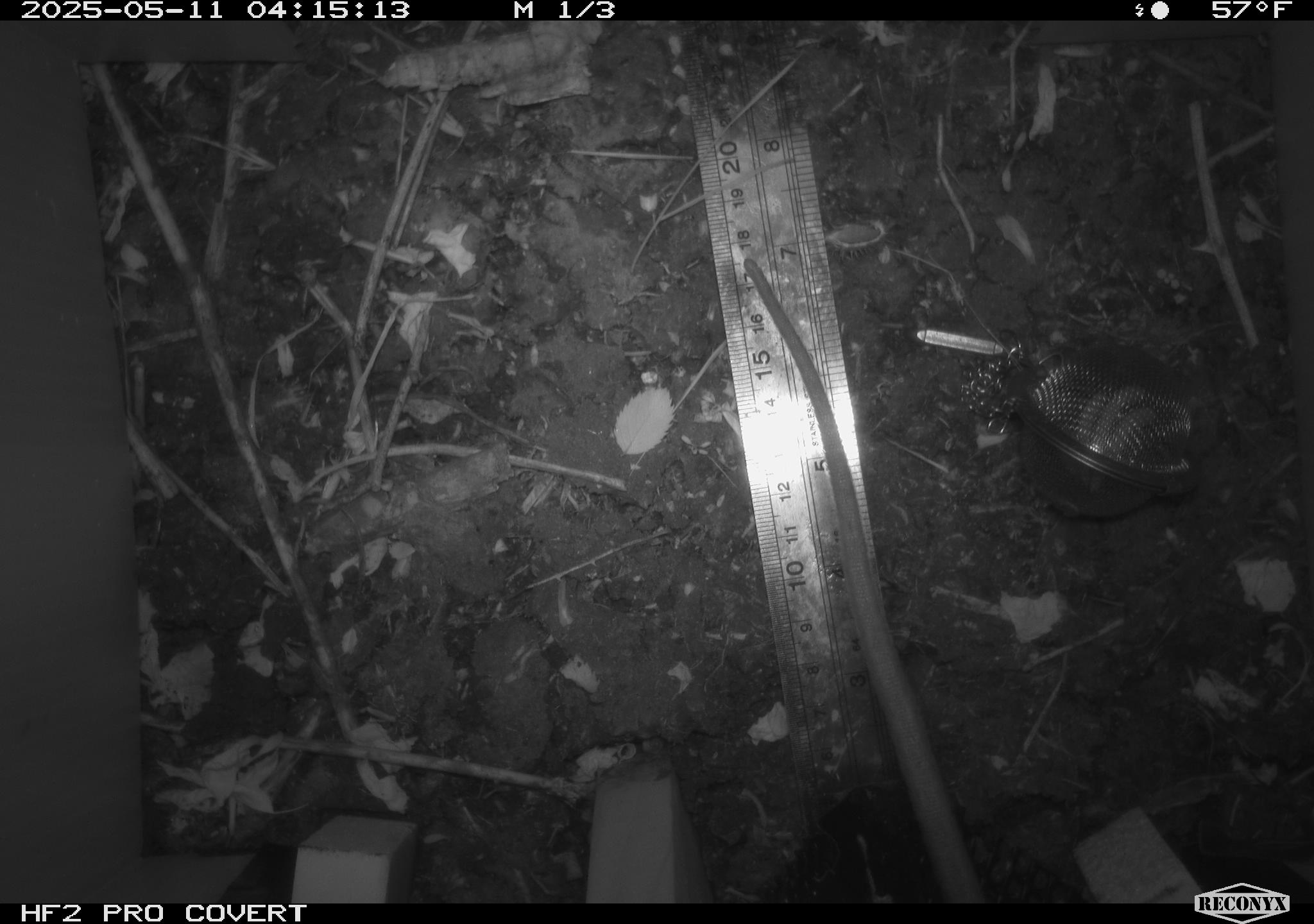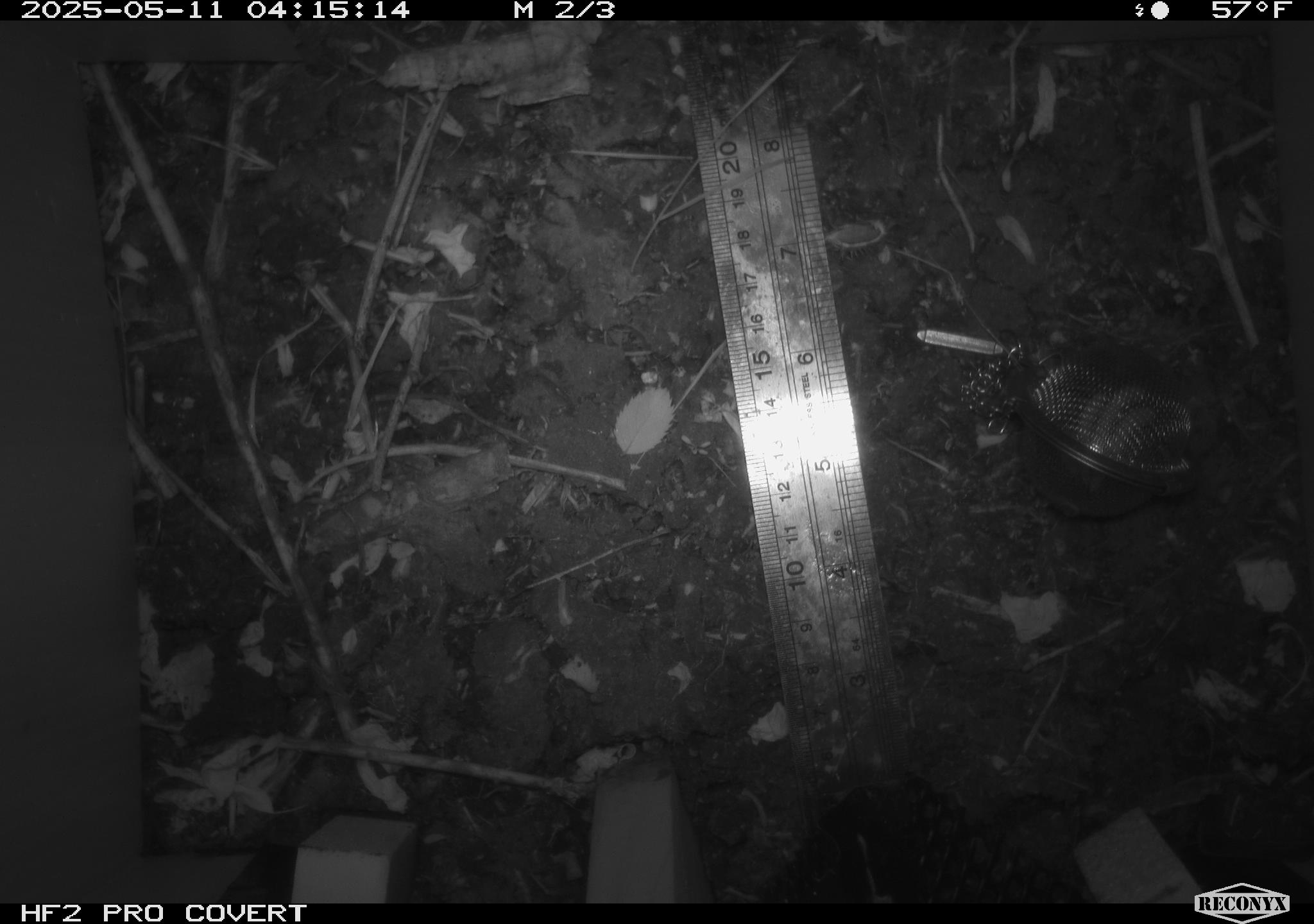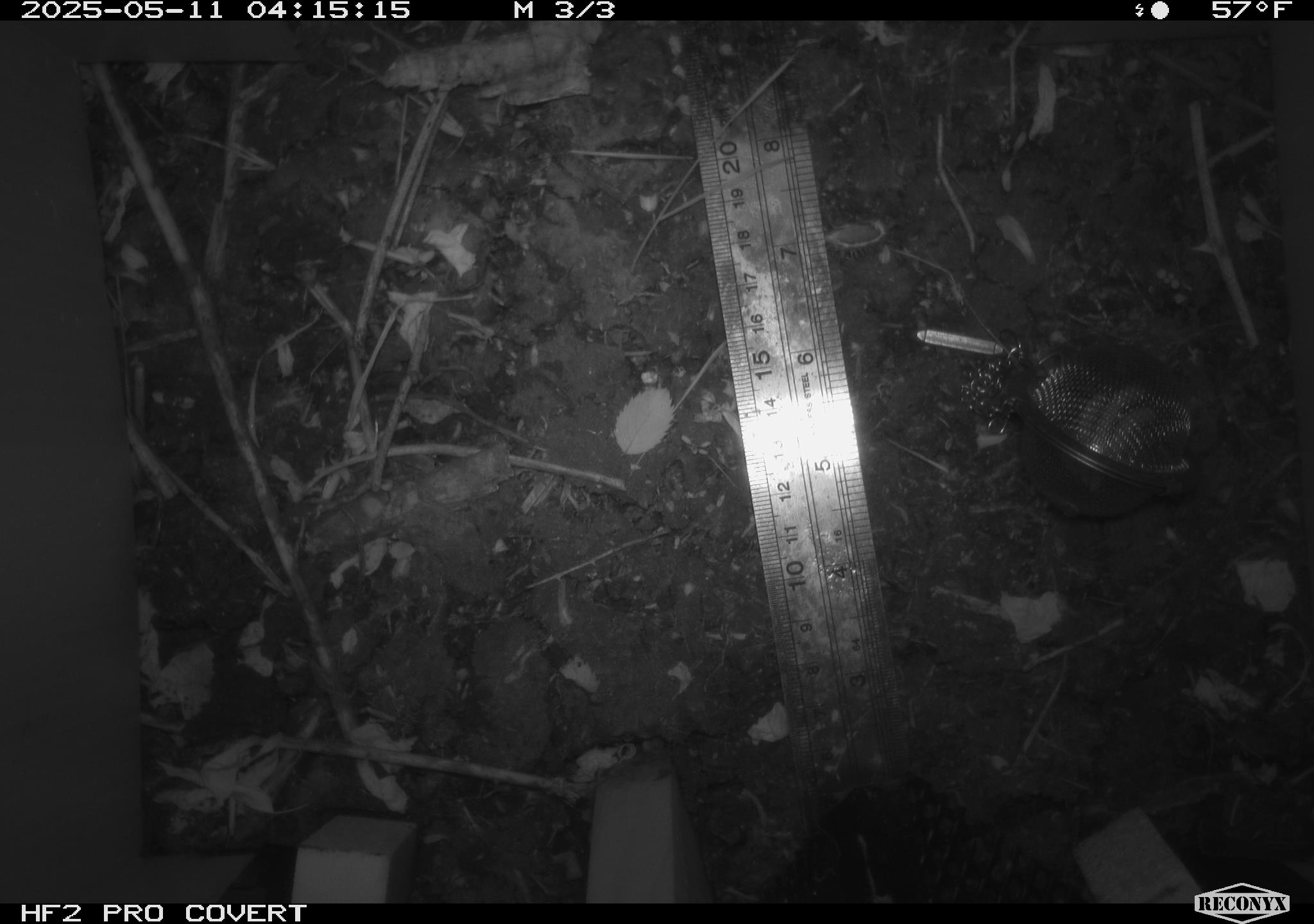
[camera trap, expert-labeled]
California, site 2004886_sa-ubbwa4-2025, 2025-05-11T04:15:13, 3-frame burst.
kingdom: Animalia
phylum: Chordata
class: Mammalia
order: Rodentia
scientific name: Rodentia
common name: rodent